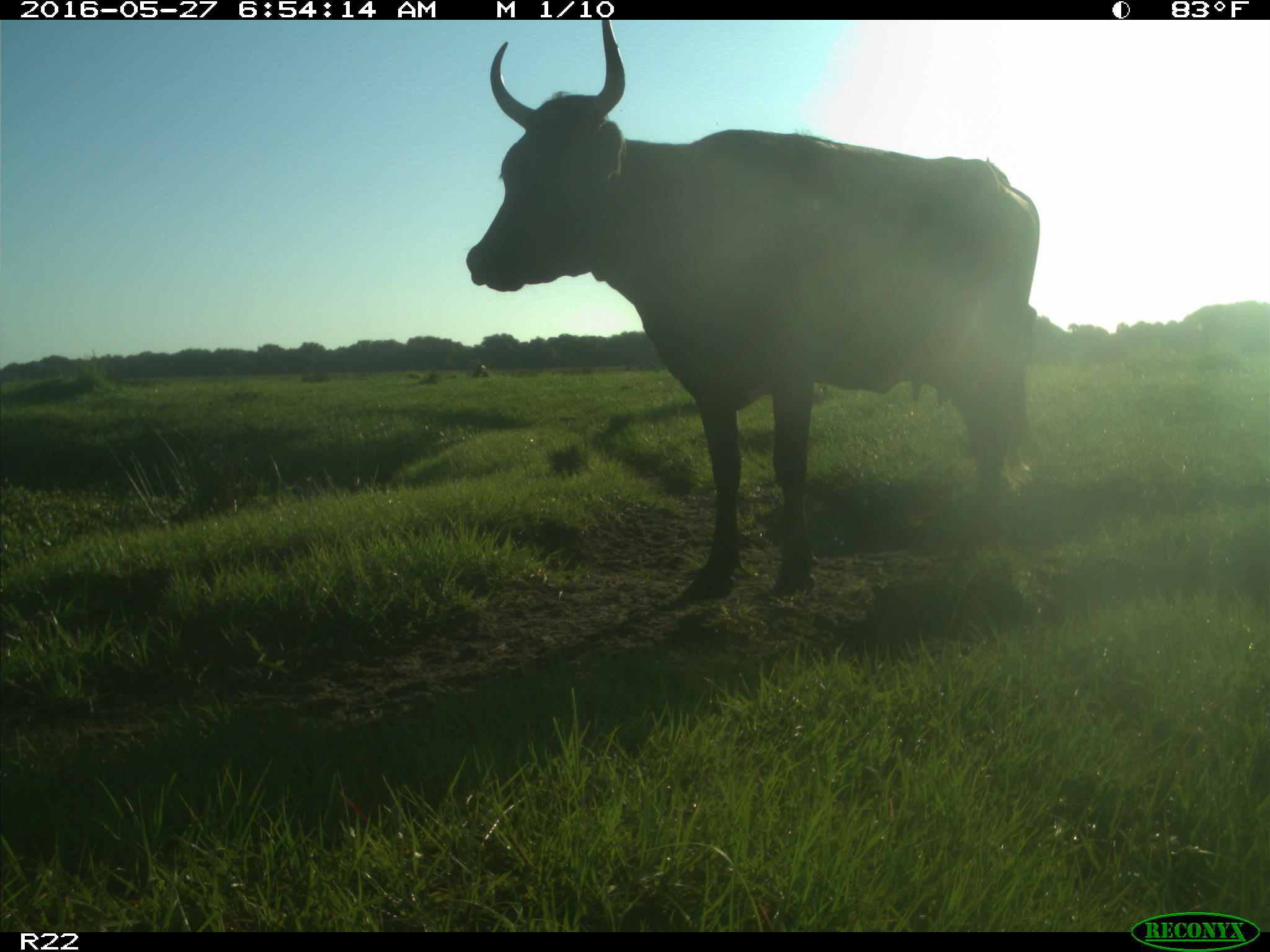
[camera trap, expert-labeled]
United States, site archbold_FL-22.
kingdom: Animalia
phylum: Chordata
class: Mammalia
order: Artiodactyla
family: Bovidae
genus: Bos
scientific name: Bos taurus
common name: domestic cow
Bos taurus (domestic cow).